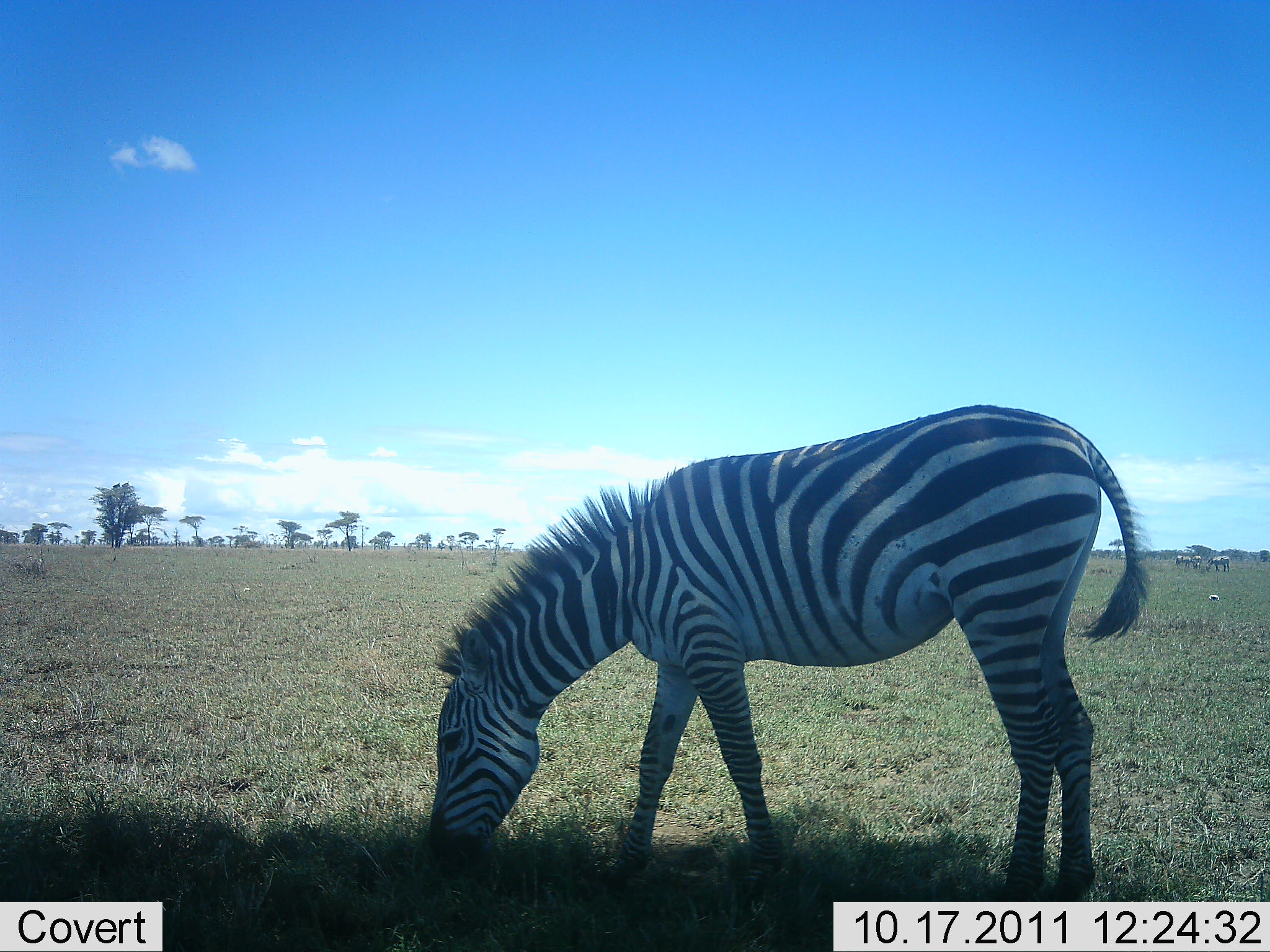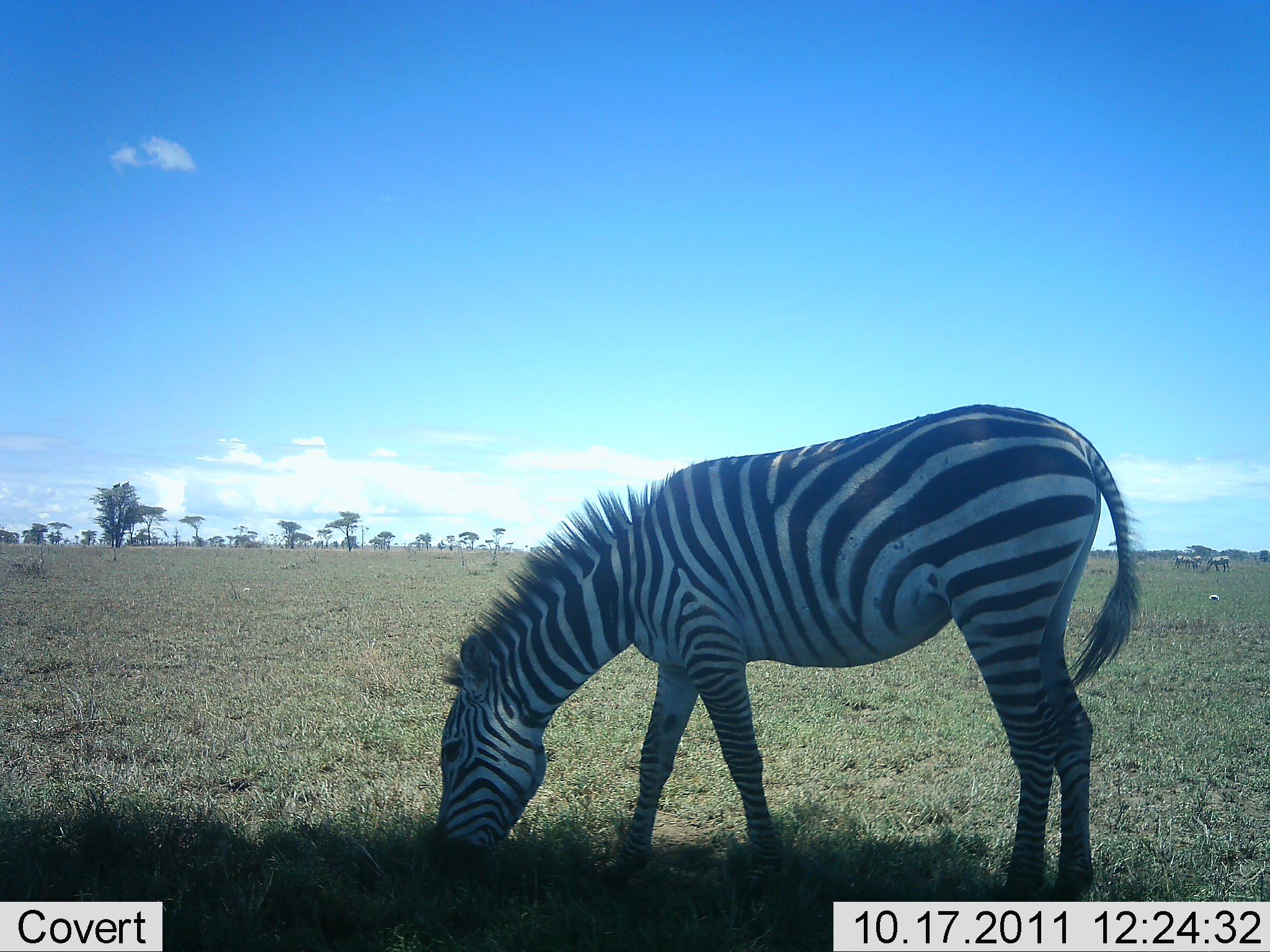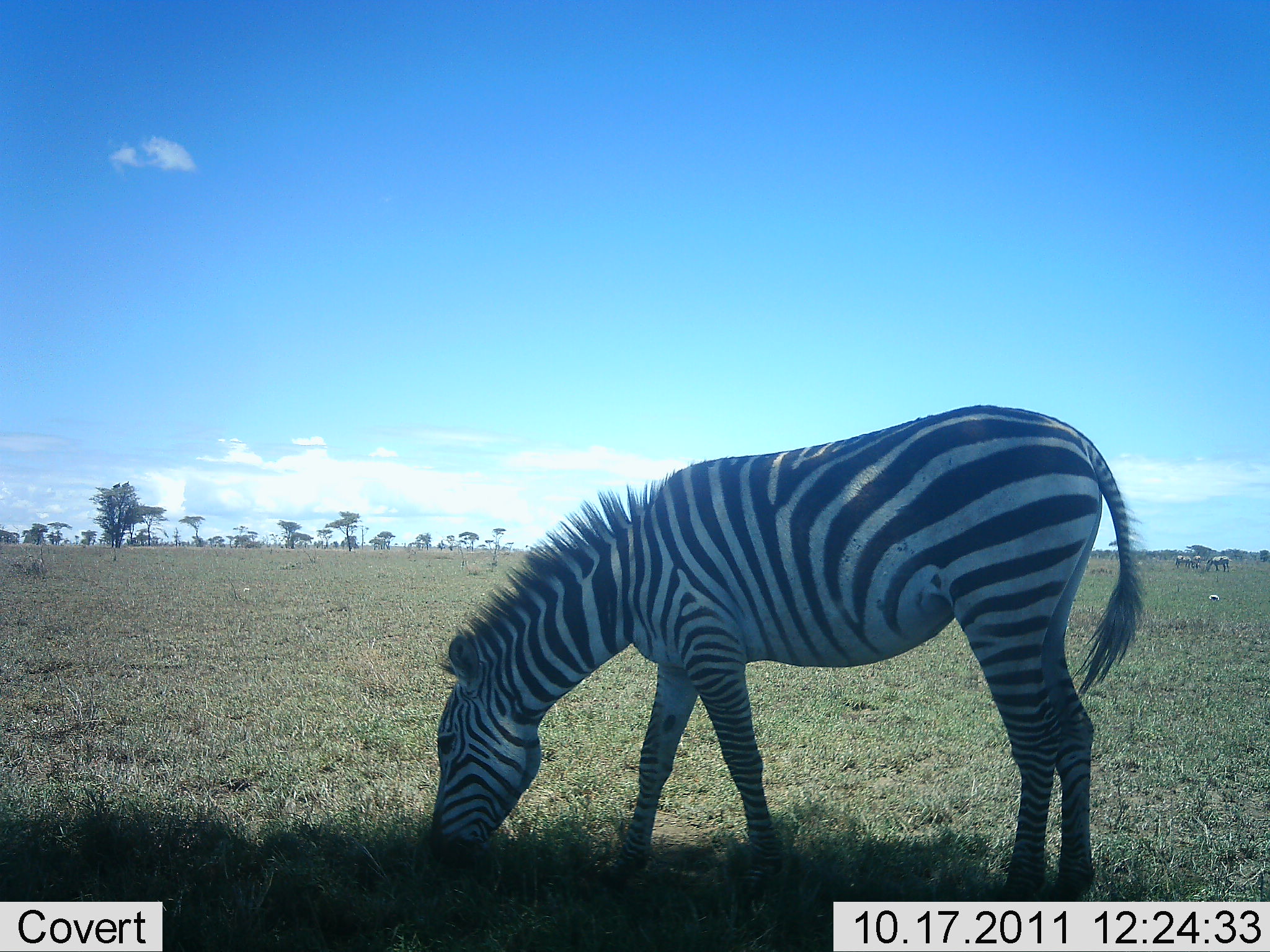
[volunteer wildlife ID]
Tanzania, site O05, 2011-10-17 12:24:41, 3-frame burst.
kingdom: Animalia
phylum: Chordata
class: Mammalia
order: Perissodactyla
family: Equidae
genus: Equus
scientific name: Equus quagga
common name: plains zebra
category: zebra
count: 1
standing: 29%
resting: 0%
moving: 0%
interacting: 0%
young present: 0%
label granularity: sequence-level